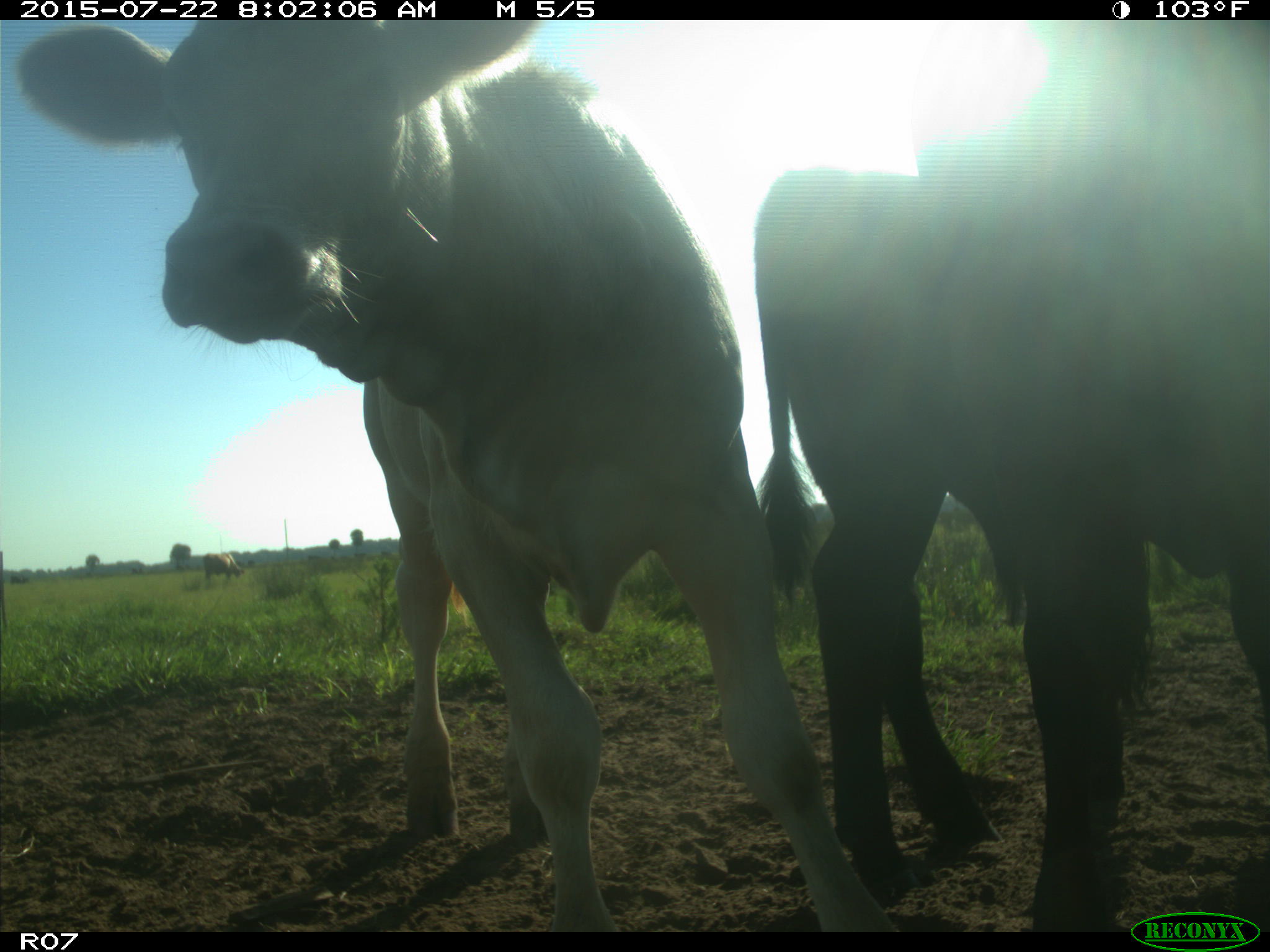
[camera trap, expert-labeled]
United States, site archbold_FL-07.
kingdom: Animalia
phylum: Chordata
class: Mammalia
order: Artiodactyla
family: Cervidae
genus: Odocoileus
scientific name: Odocoileus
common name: deer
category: unidentified deer